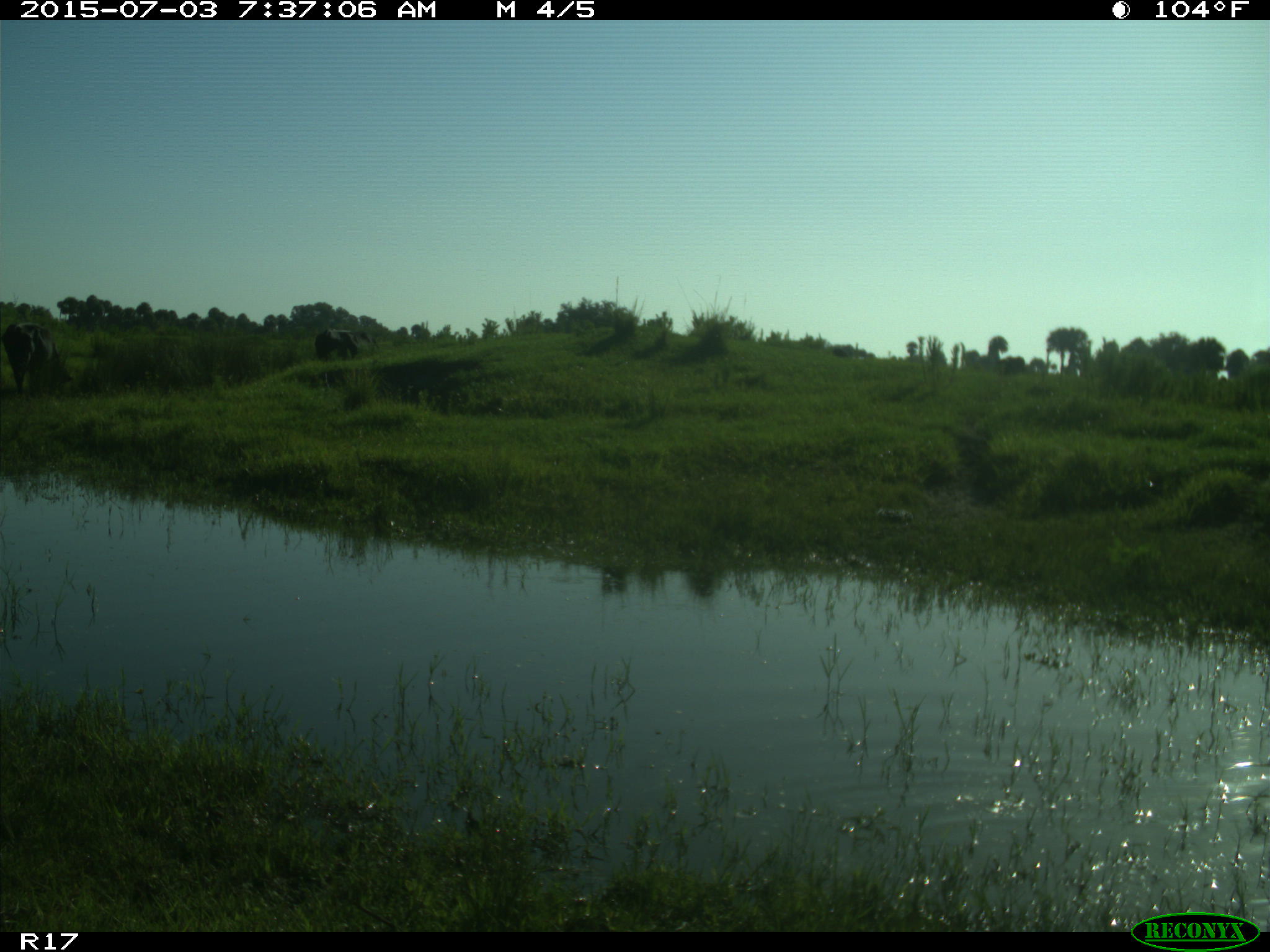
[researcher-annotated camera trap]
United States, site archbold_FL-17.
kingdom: Animalia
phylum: Chordata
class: Mammalia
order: Artiodactyla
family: Bovidae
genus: Bos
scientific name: Bos taurus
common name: domestic cow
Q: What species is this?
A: Bos taurus (domestic cow).